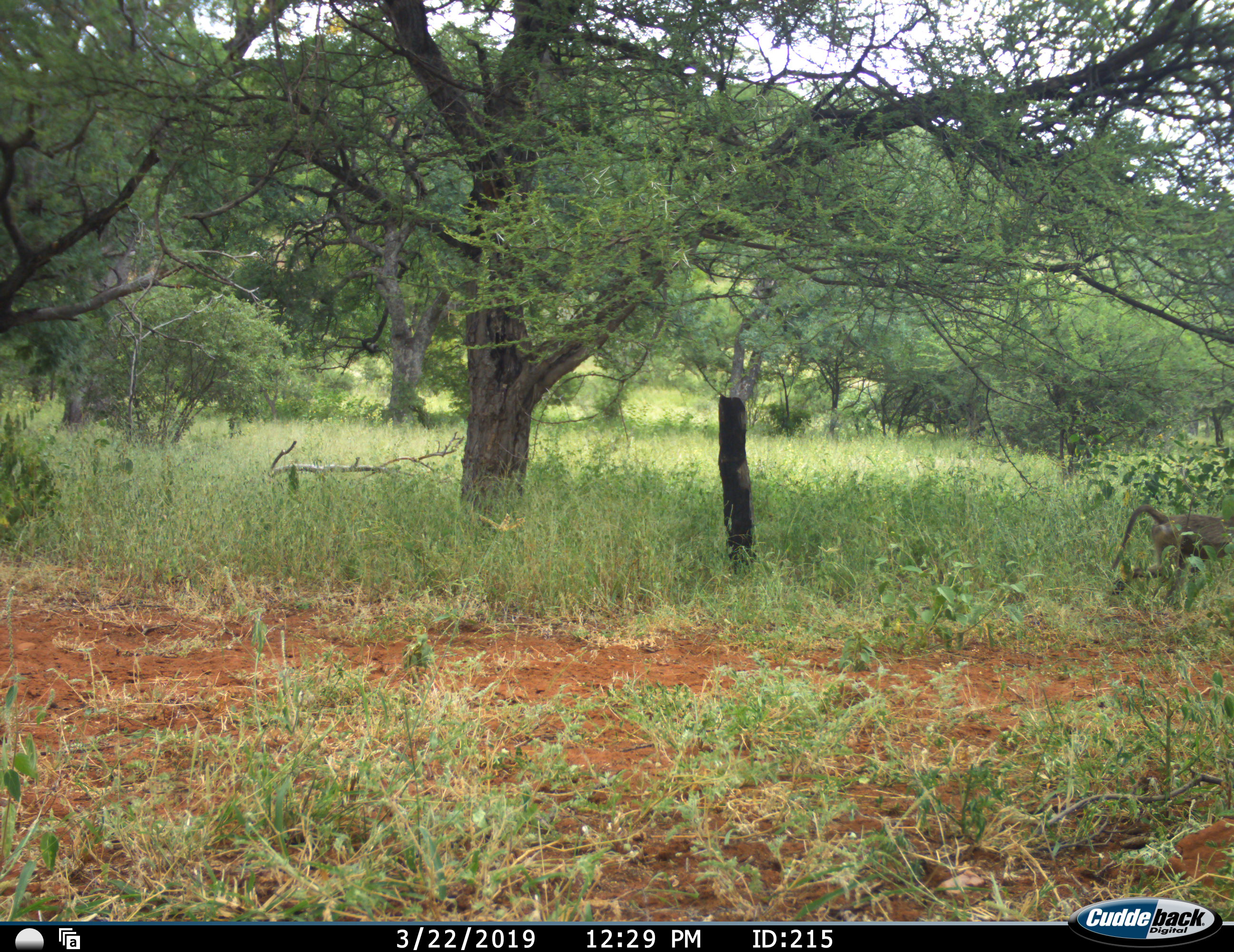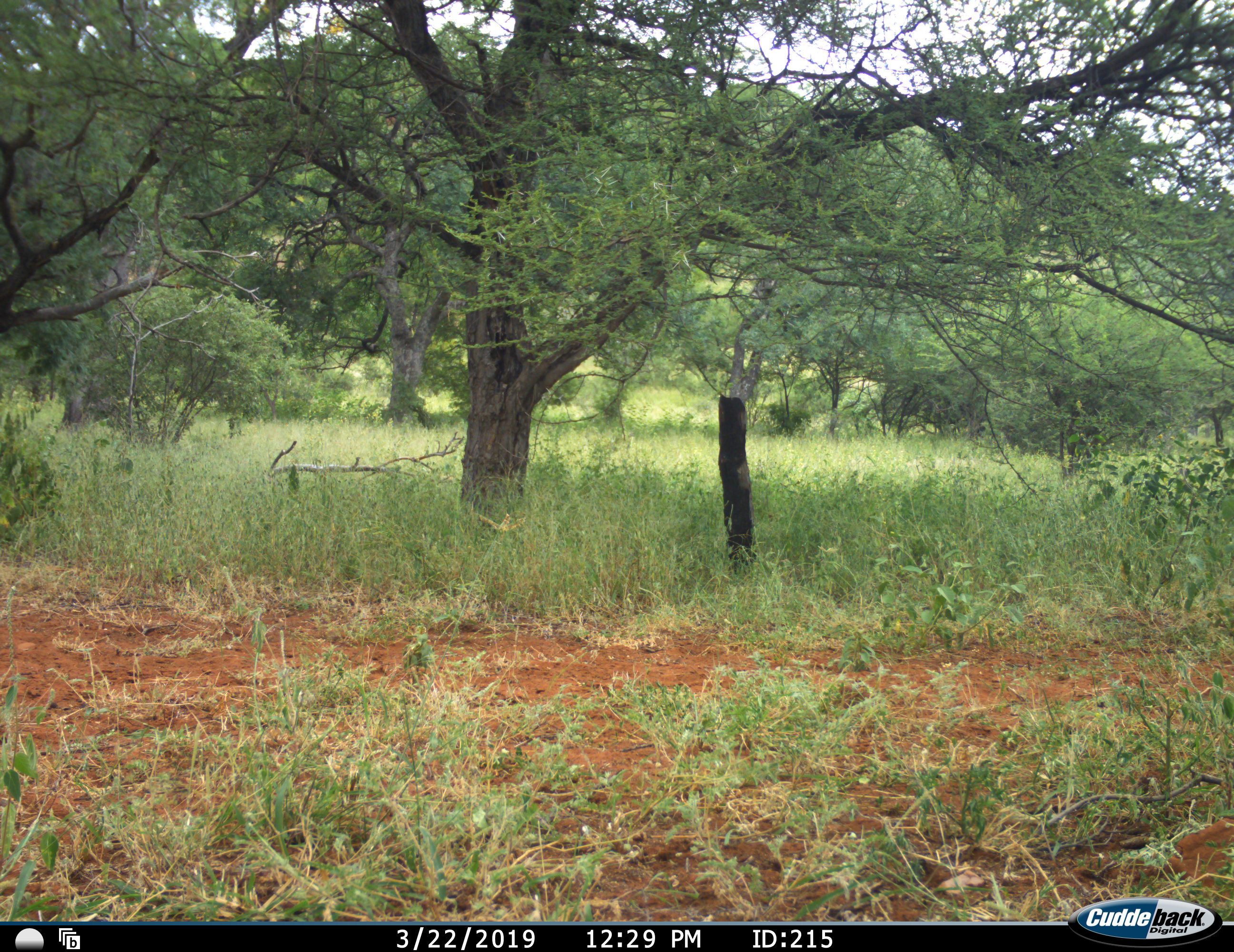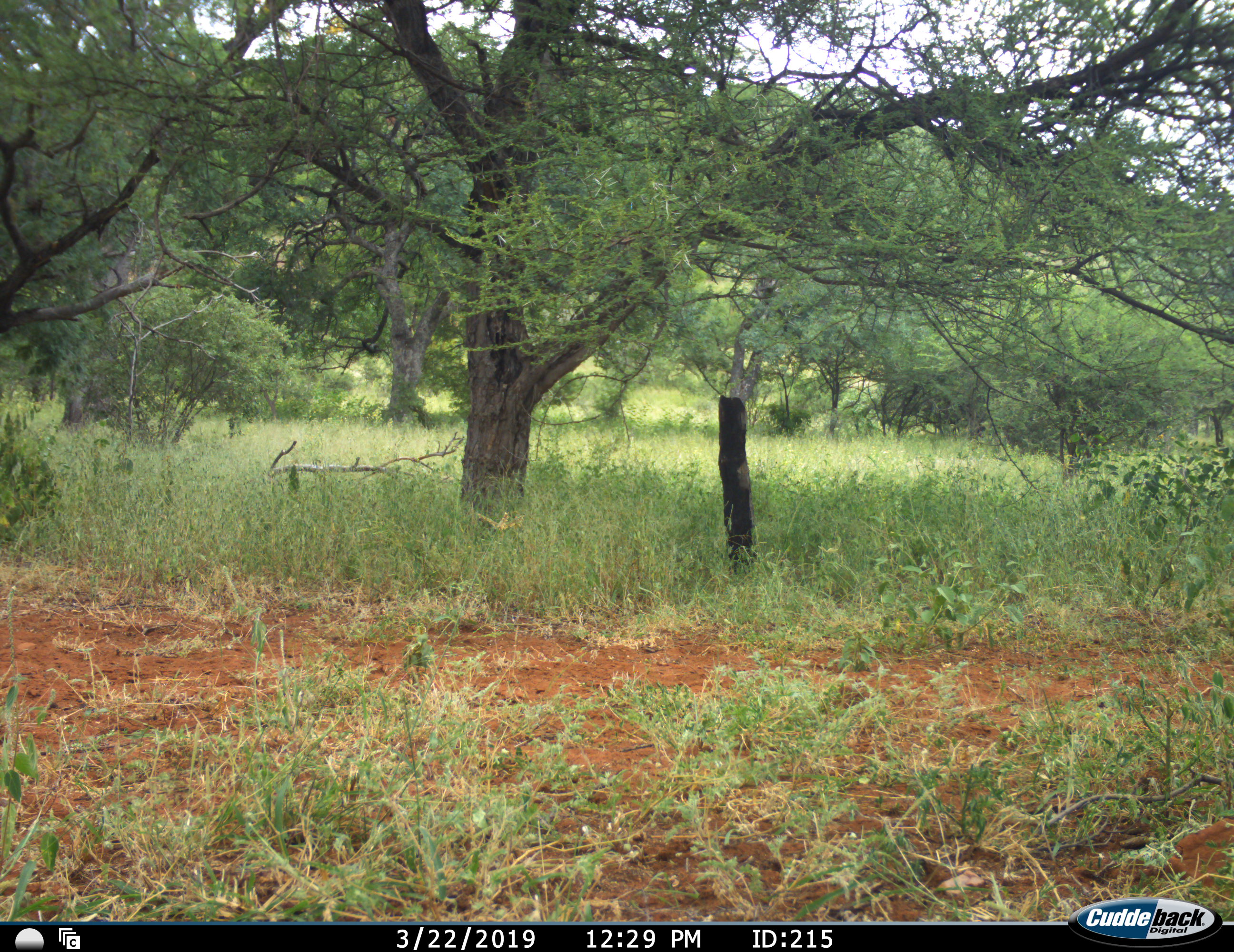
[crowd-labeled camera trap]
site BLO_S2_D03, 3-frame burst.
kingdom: Animalia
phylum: Chordata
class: Mammalia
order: Primates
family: Cercopithecidae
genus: Papio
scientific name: Papio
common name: baboon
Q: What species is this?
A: Baboon (Papio).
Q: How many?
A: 1.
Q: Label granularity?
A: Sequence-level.